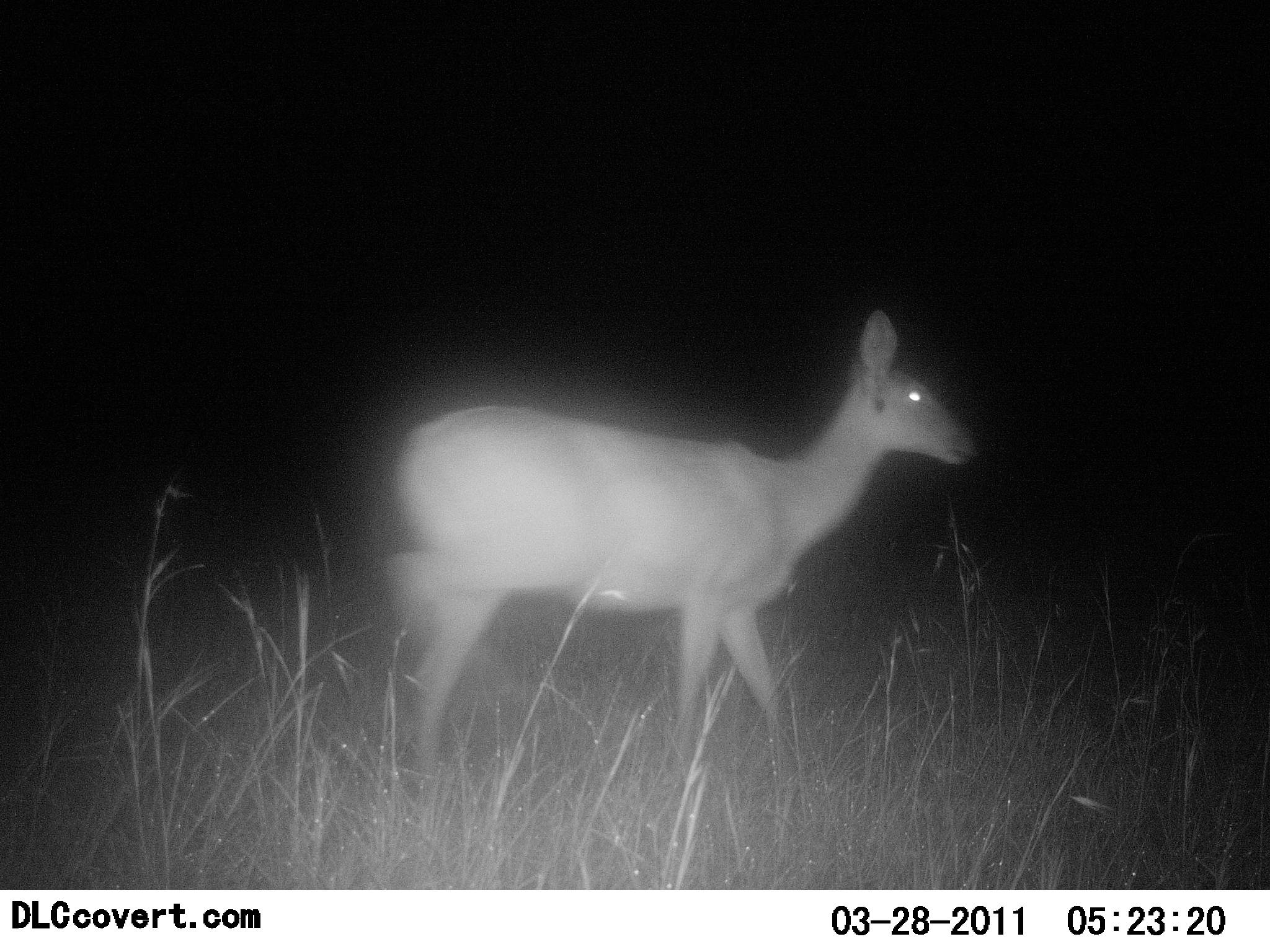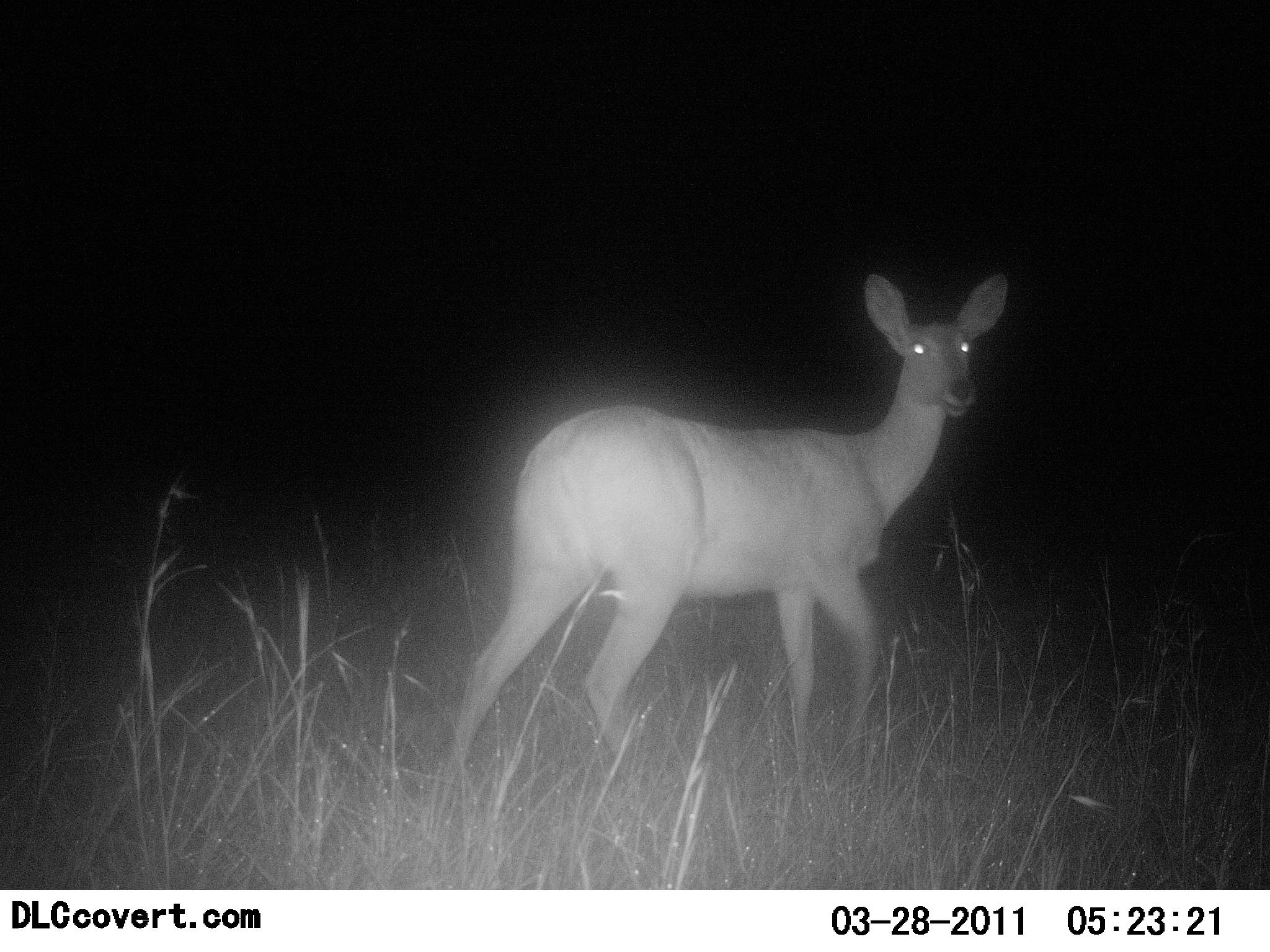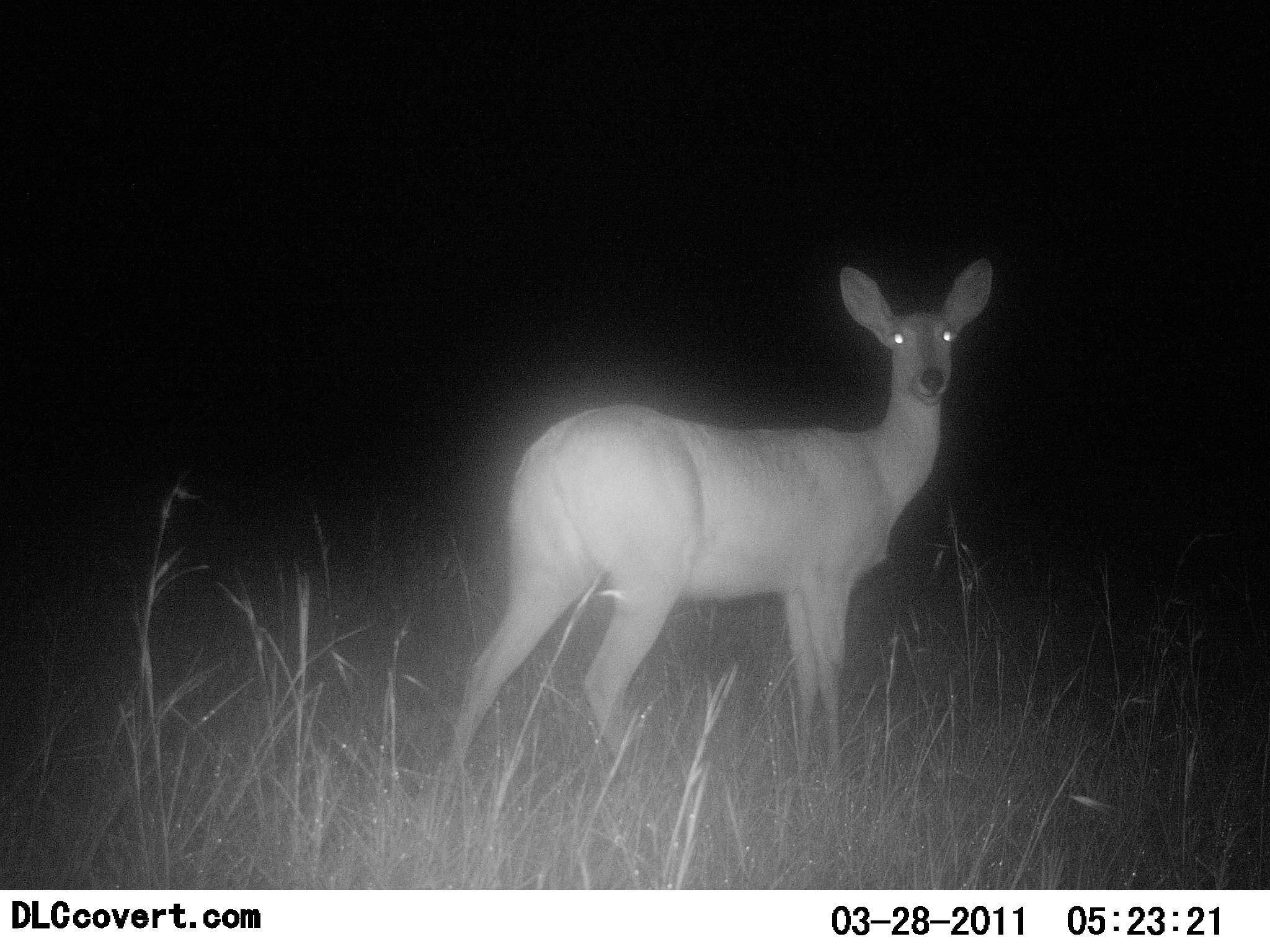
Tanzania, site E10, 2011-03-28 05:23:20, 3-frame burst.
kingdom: Animalia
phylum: Chordata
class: Mammalia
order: Artiodactyla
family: Bovidae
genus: Redunca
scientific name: Redunca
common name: reedbuck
Reedbuck (Redunca), count 1. Behavior (volunteer vote fractions): standing 100%, resting 0%, moving 0%, interacting 0%. Young present (vote fraction): 0%. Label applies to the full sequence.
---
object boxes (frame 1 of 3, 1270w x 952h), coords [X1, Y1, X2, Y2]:
animal: [381, 303, 978, 787]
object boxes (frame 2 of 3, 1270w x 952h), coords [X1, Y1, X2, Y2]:
animal: [438, 269, 1035, 769]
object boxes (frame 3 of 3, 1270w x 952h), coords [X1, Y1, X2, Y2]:
animal: [432, 258, 1006, 785]